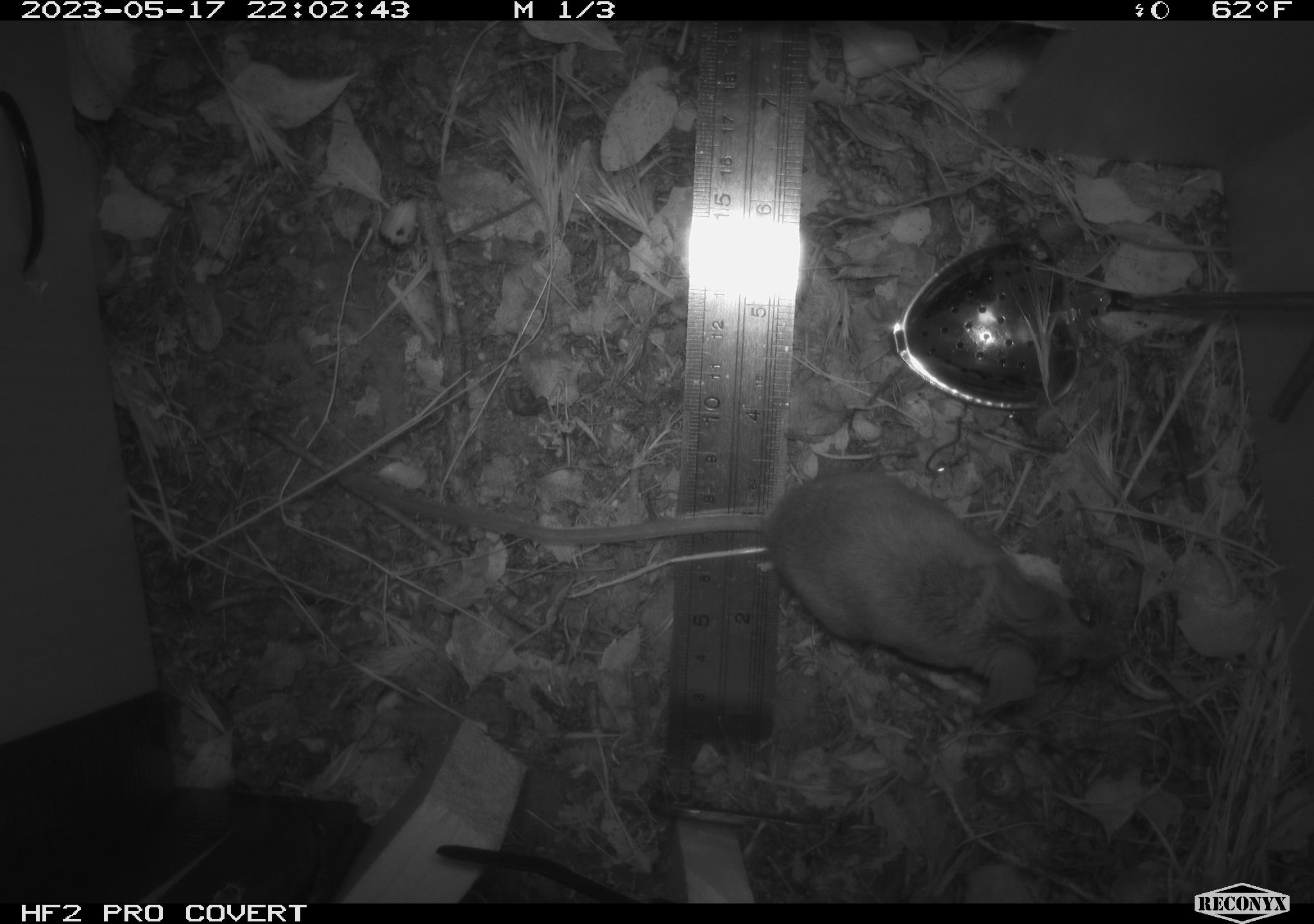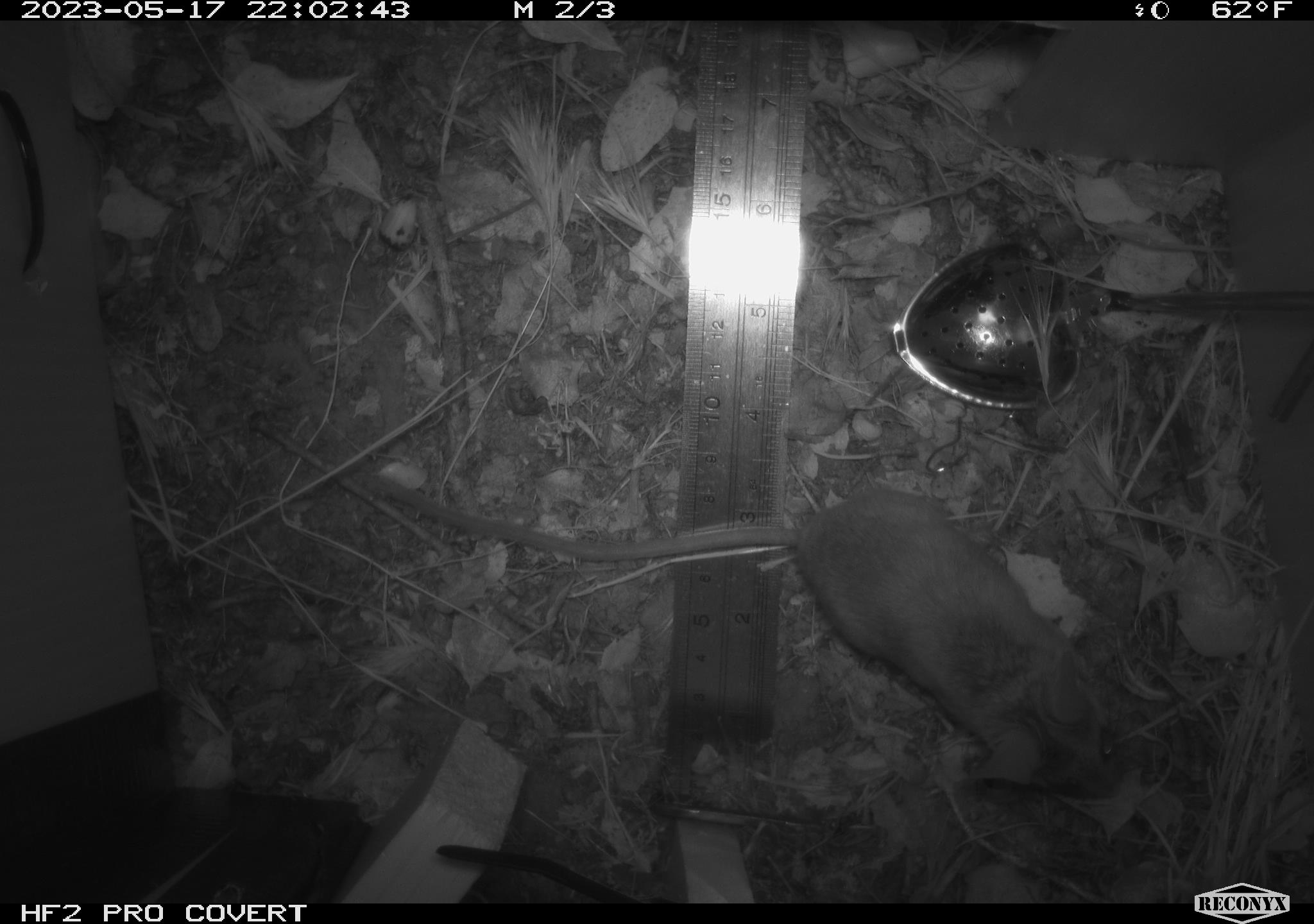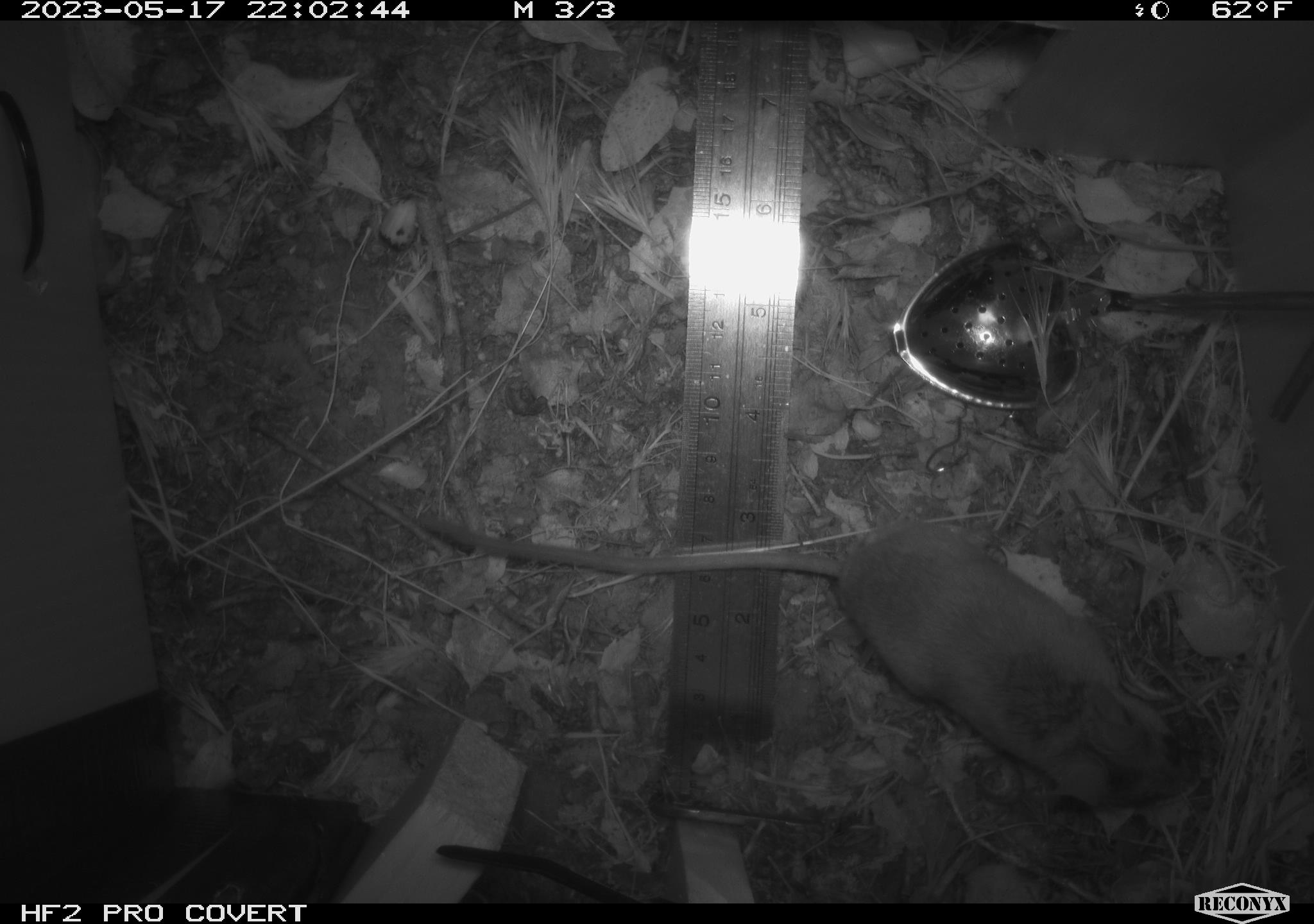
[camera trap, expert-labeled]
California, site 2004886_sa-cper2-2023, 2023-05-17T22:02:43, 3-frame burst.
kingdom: Animalia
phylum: Chordata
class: Mammalia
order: Rodentia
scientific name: Rodentia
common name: mouse species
Mouse species (Rodentia).